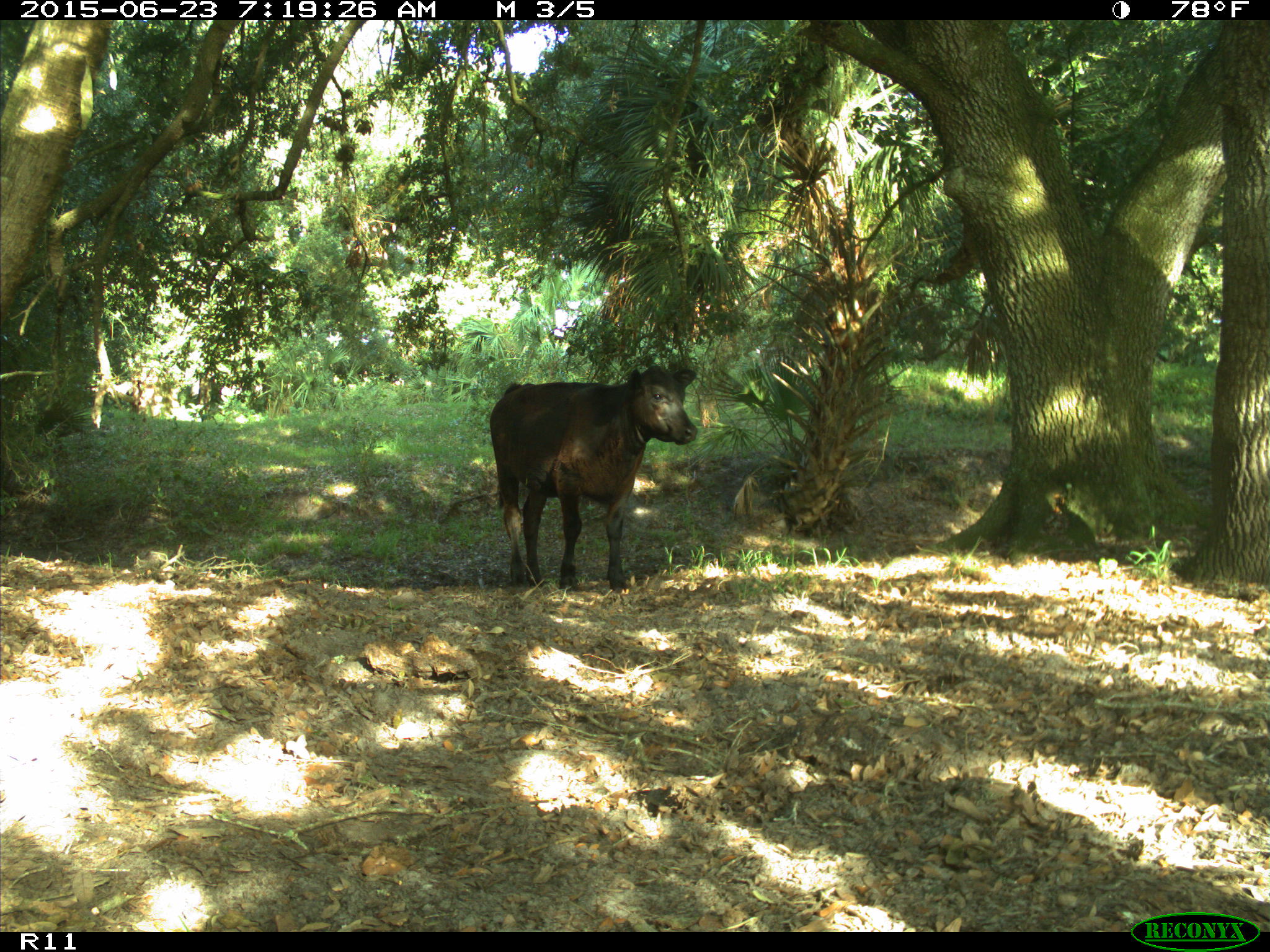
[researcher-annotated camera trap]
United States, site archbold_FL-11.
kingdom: Animalia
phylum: Chordata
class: Mammalia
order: Artiodactyla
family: Bovidae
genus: Bos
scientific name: Bos taurus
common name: domestic cow